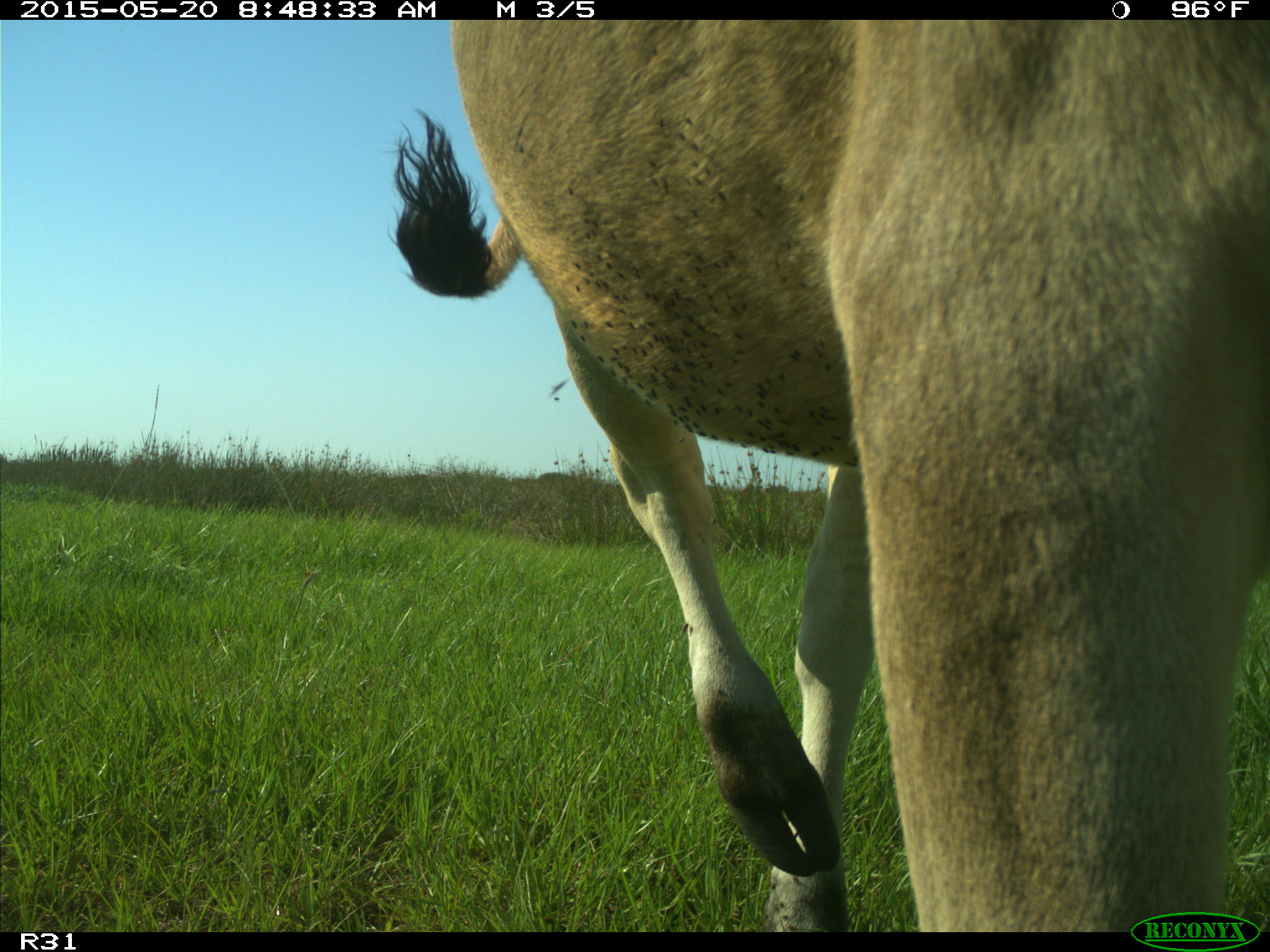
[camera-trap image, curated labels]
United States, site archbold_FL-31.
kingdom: Animalia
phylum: Chordata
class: Mammalia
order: Artiodactyla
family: Bovidae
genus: Bos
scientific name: Bos taurus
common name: domestic cow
Bos taurus (domestic cow).